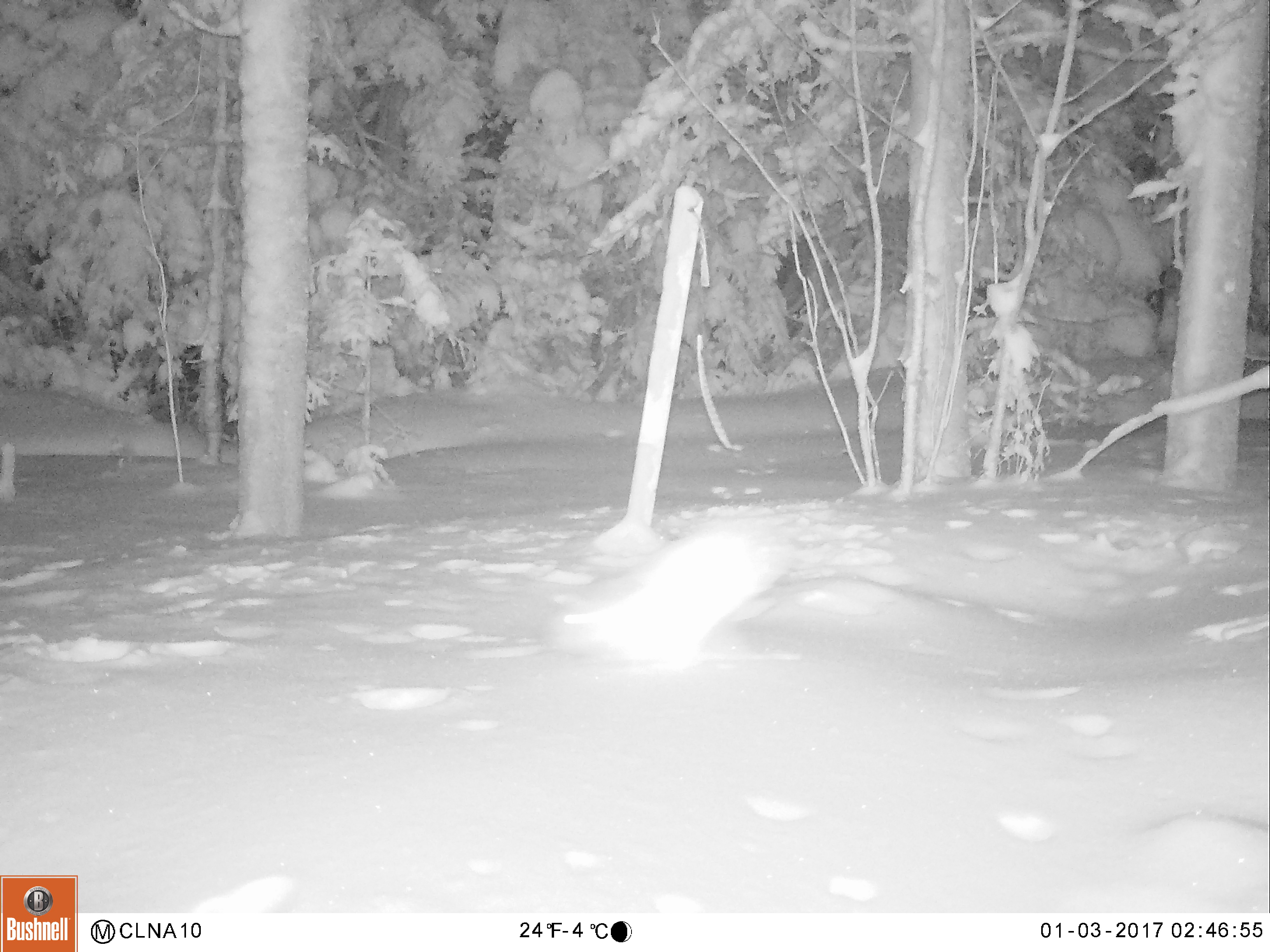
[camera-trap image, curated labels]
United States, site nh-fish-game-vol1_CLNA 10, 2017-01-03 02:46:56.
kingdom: Animalia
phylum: Chordata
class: Mammalia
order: Lagomorpha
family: Leporidae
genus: Lepus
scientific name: Lepus americanus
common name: snowshoe hare